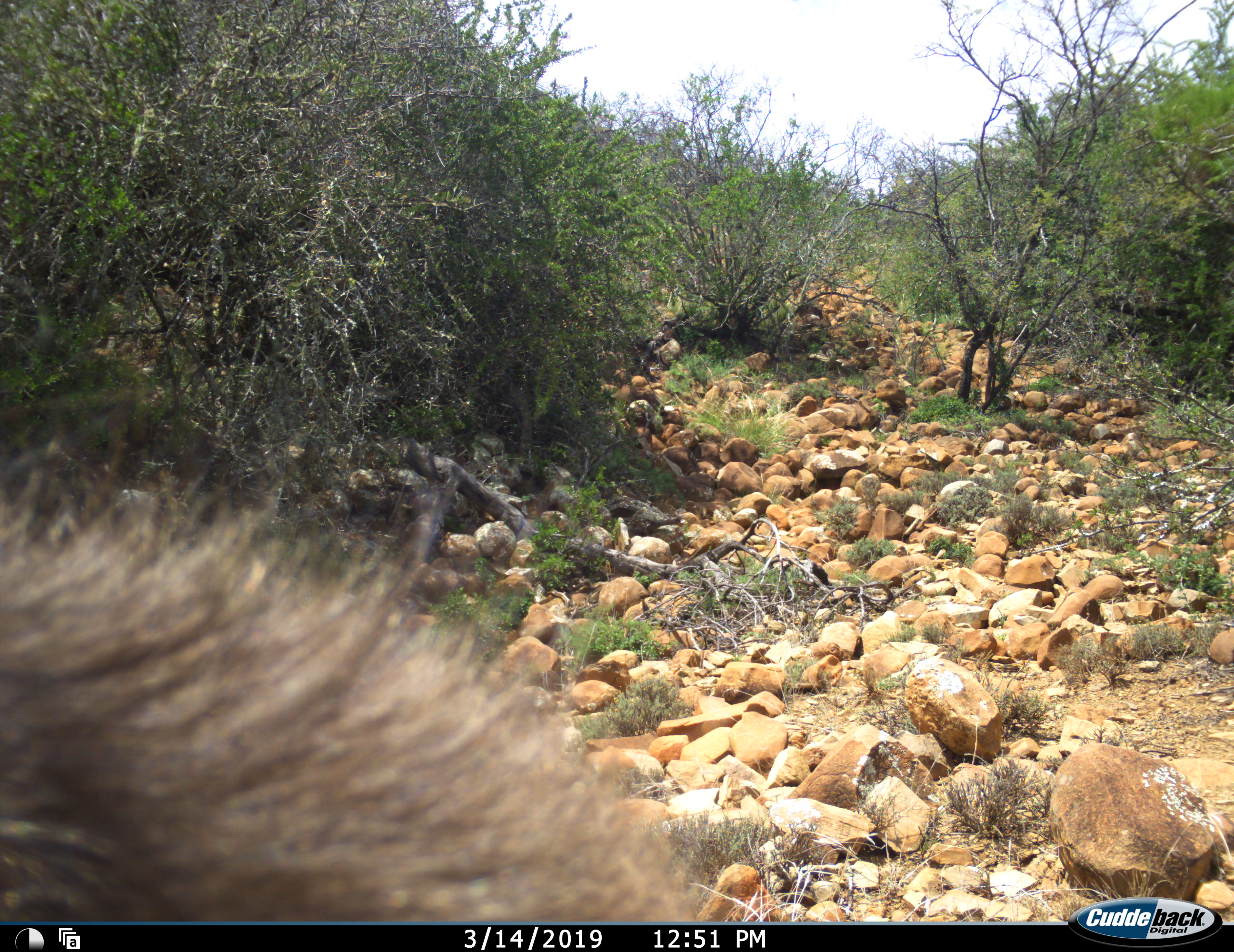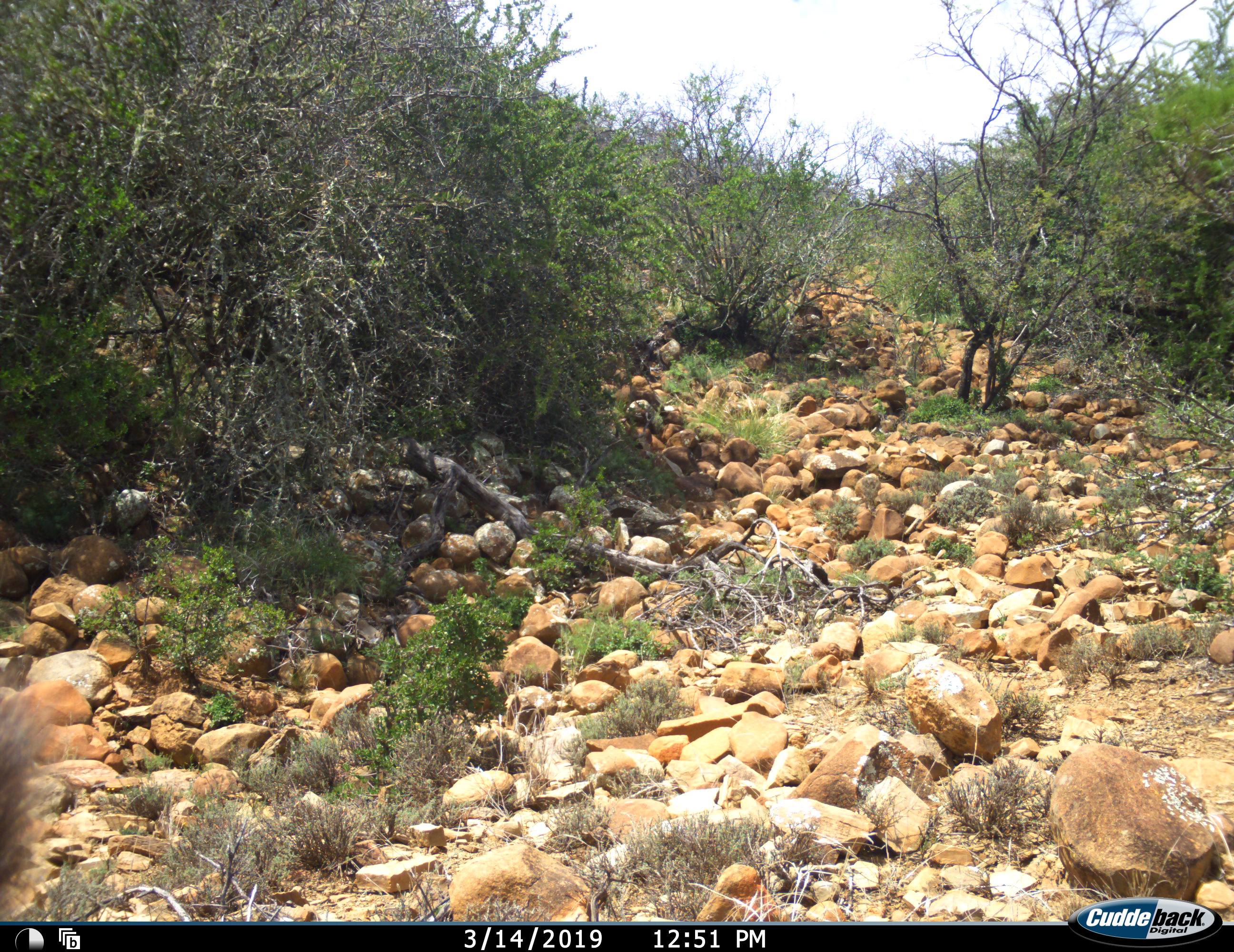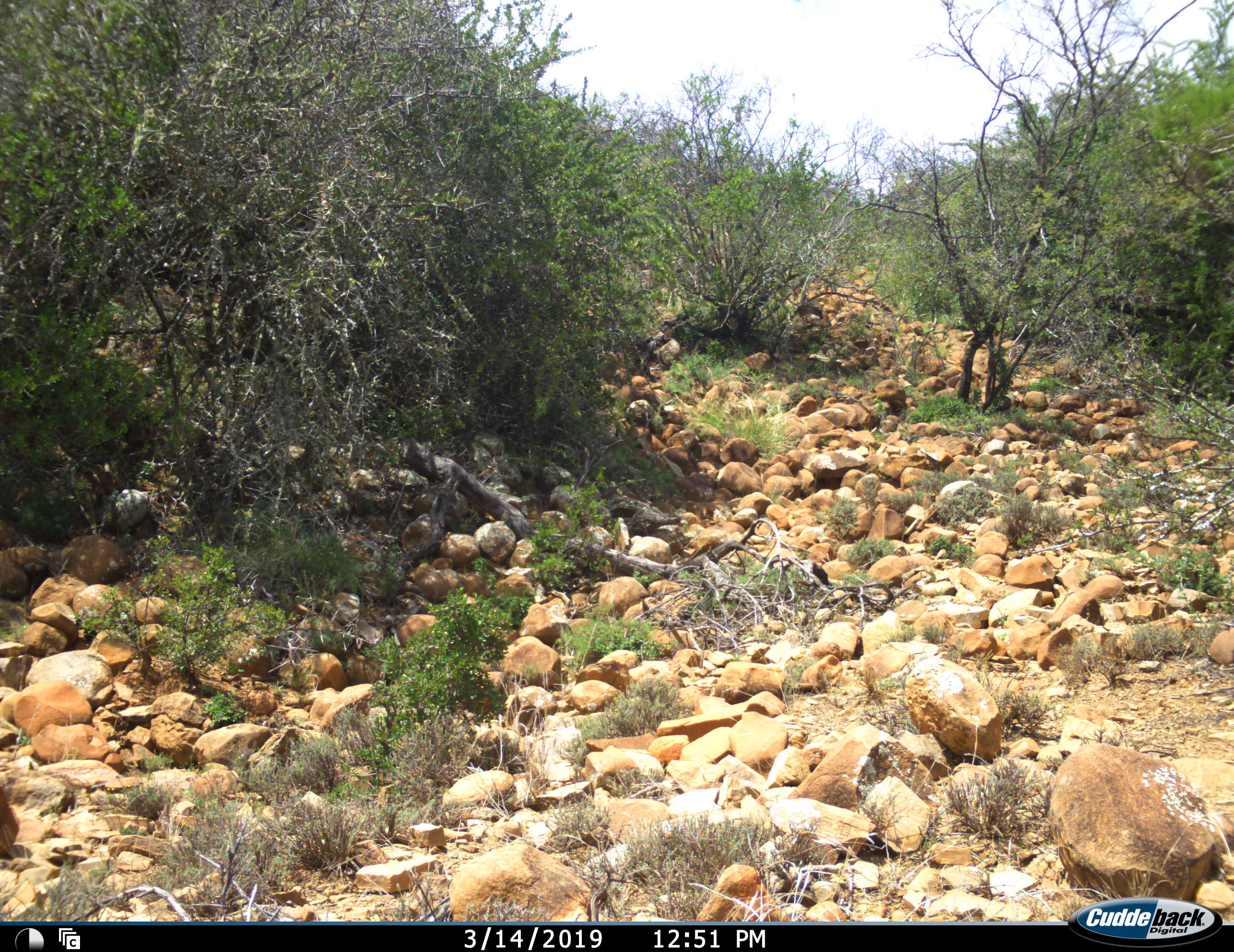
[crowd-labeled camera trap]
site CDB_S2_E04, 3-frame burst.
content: unidentified animal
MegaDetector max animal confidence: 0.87